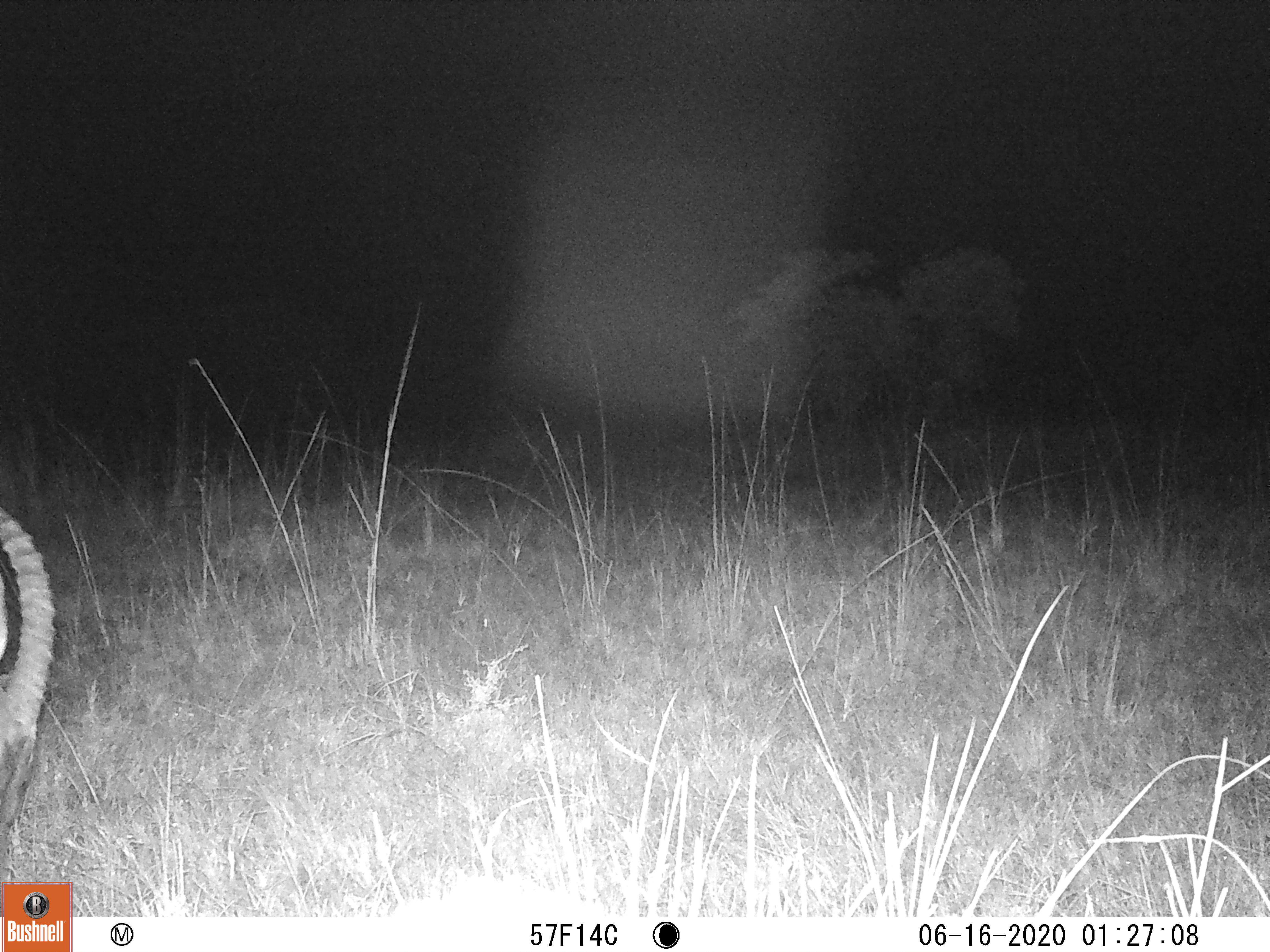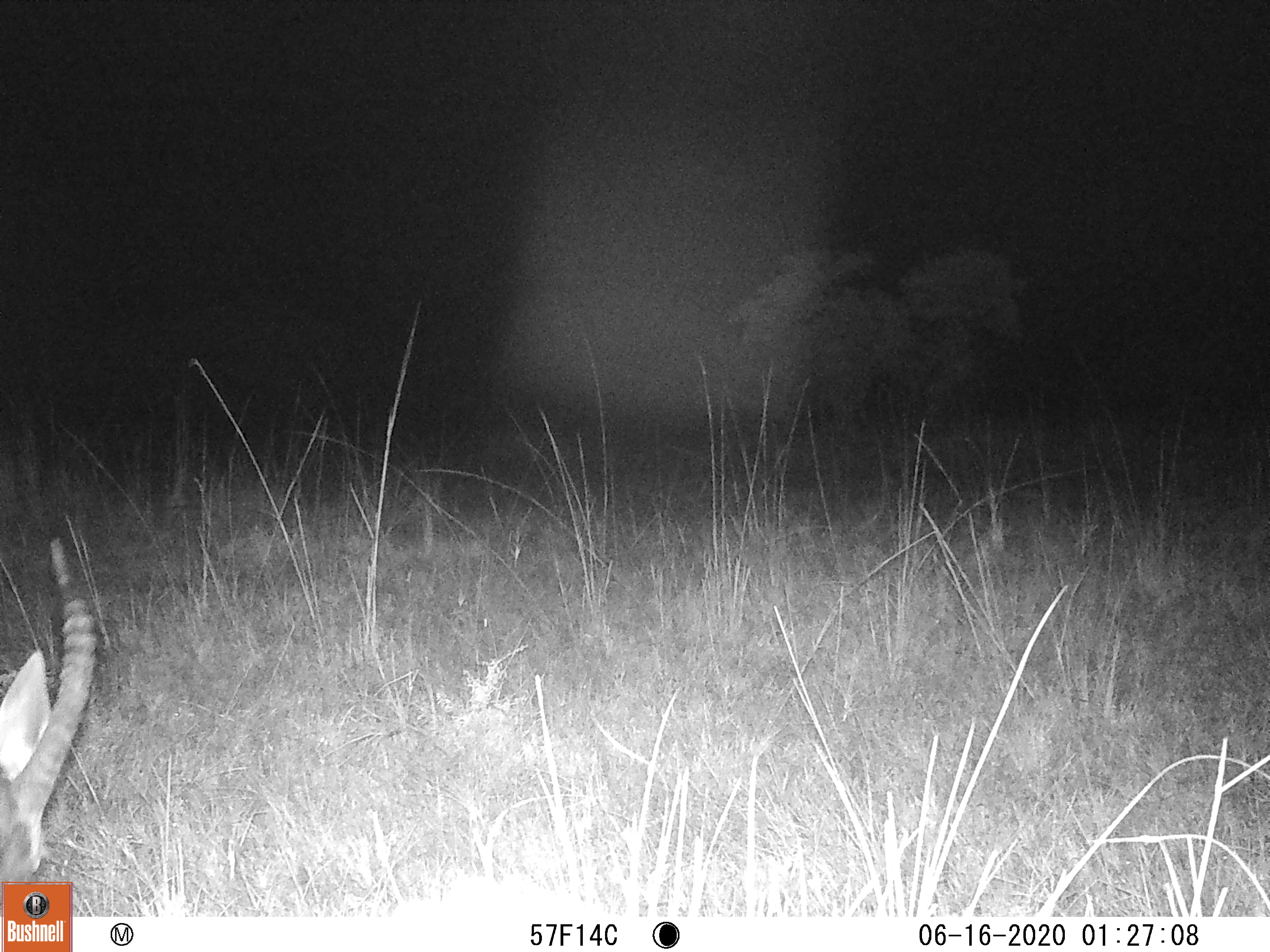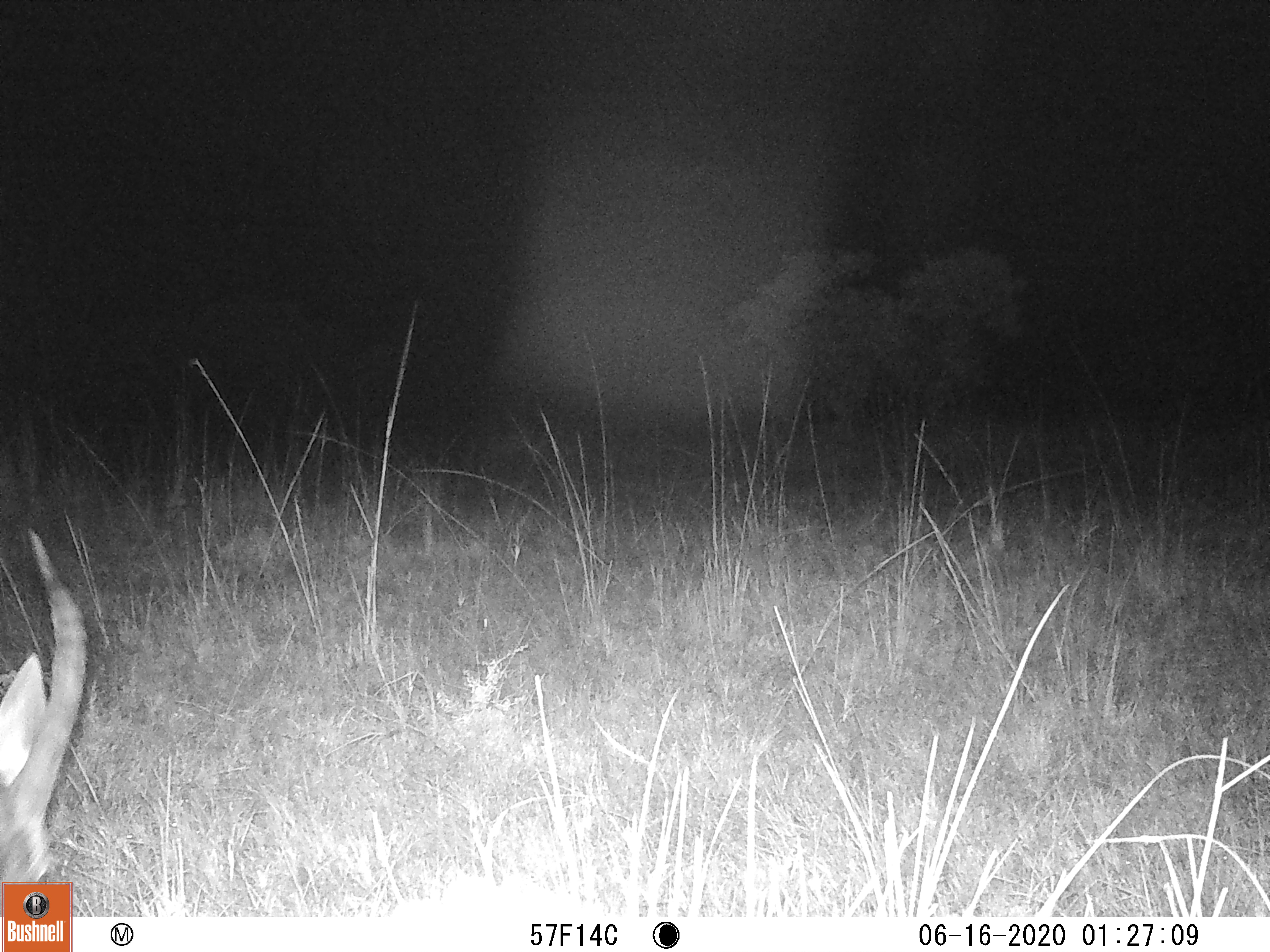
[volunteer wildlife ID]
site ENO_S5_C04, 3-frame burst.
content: unidentified animal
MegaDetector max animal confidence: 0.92